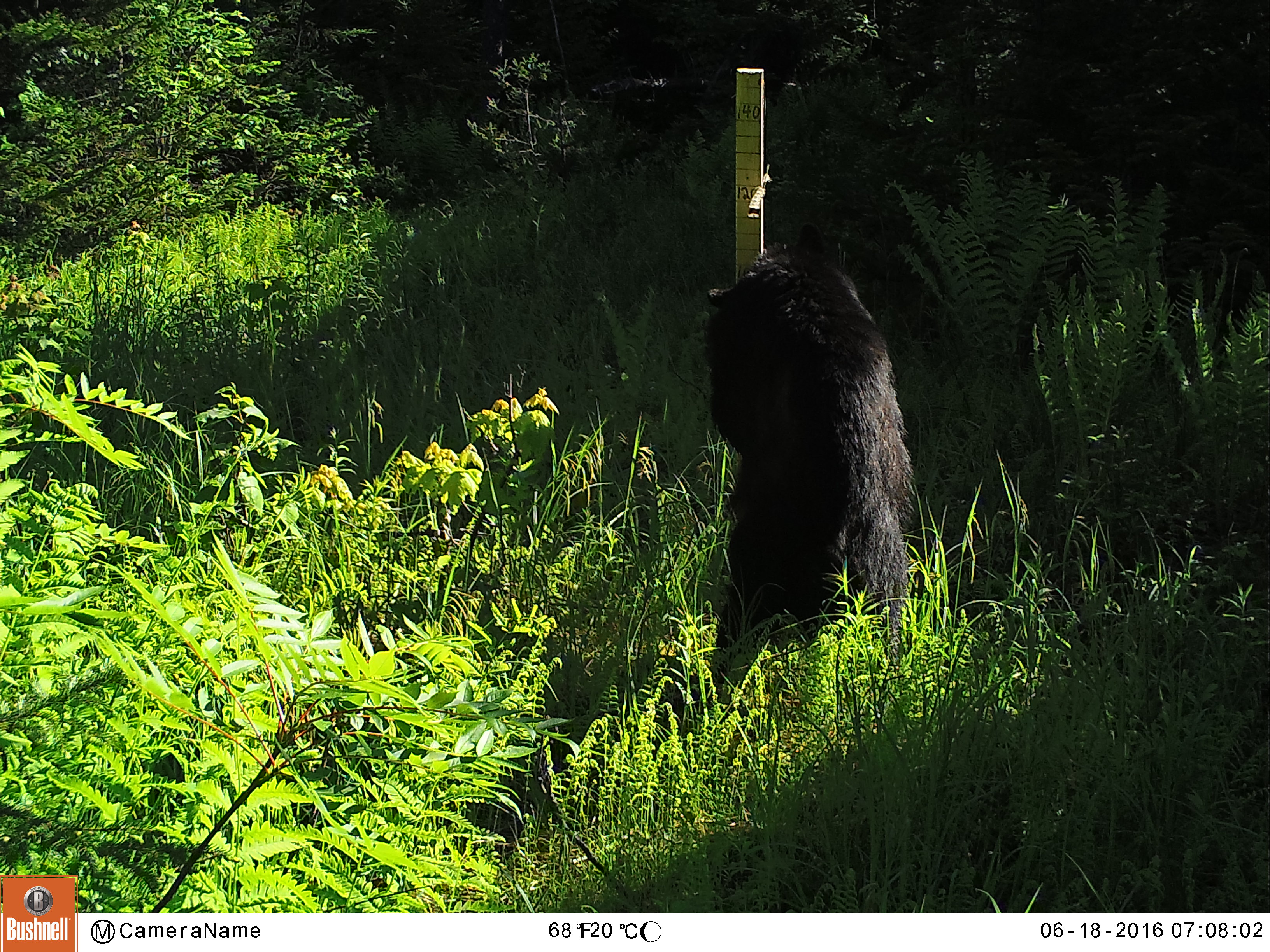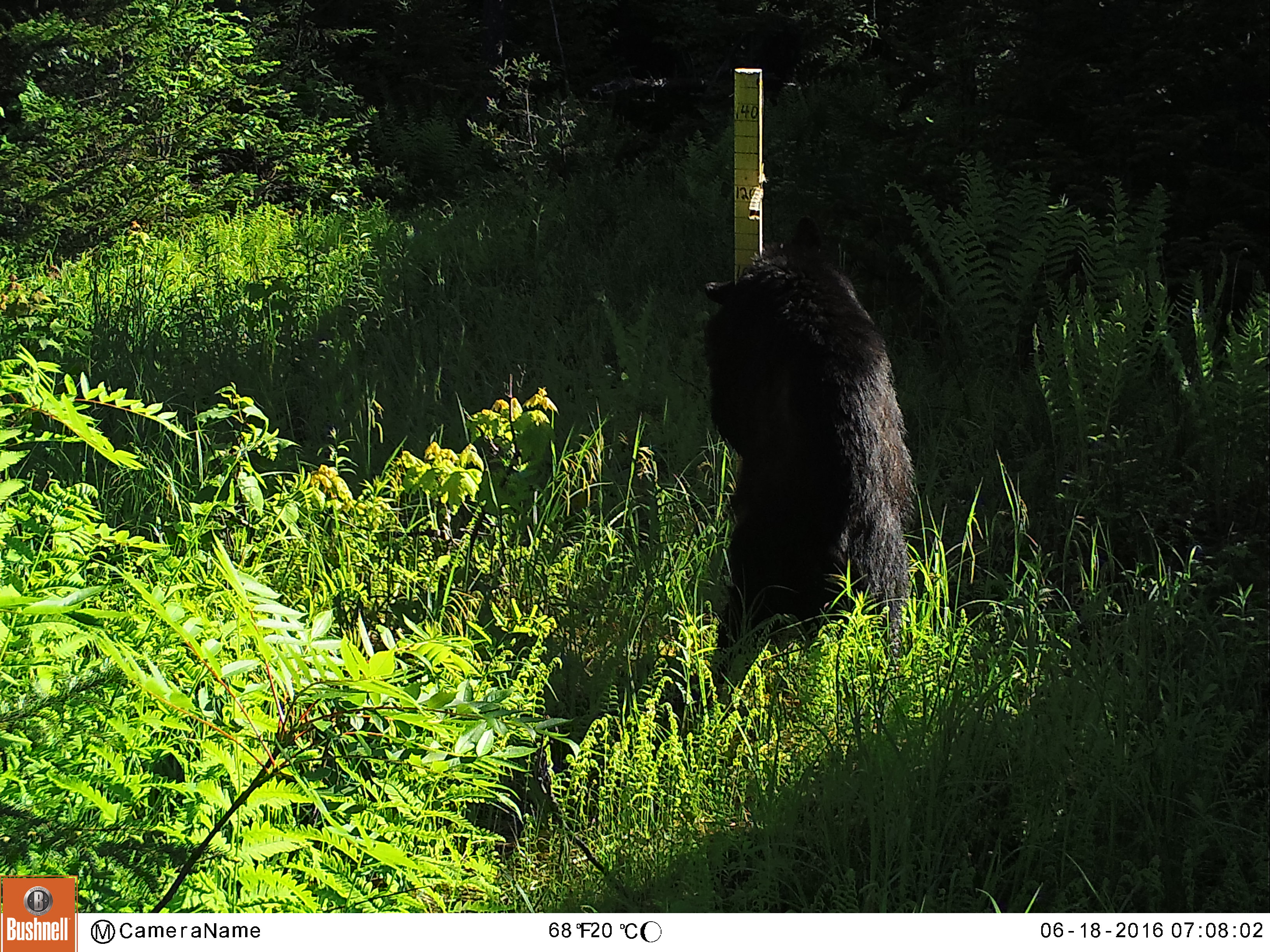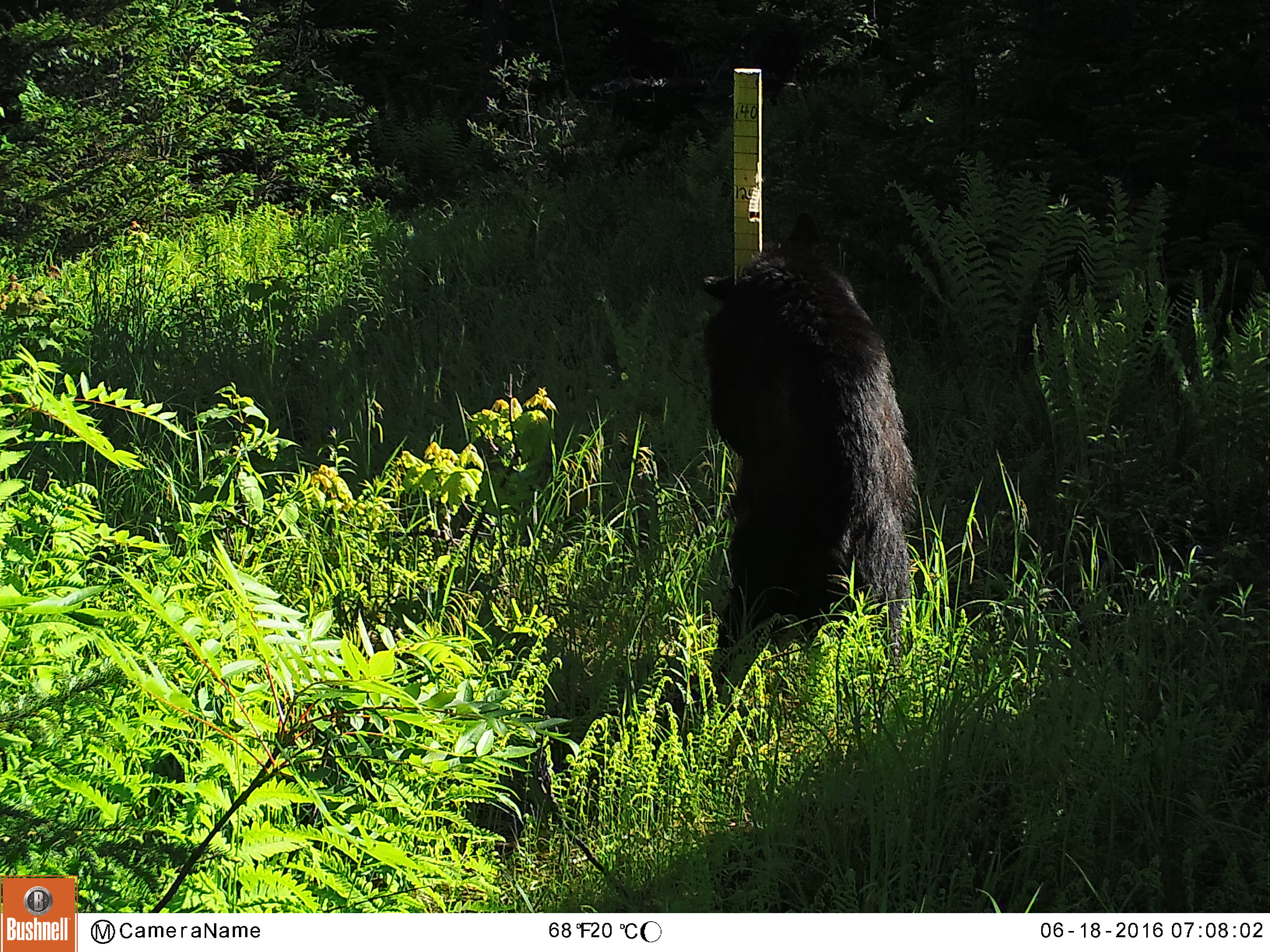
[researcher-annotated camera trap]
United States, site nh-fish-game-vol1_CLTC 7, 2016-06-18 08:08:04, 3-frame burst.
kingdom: Animalia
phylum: Chordata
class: Mammalia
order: Carnivora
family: Ursidae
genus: Ursus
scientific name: Ursus americanus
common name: black bear